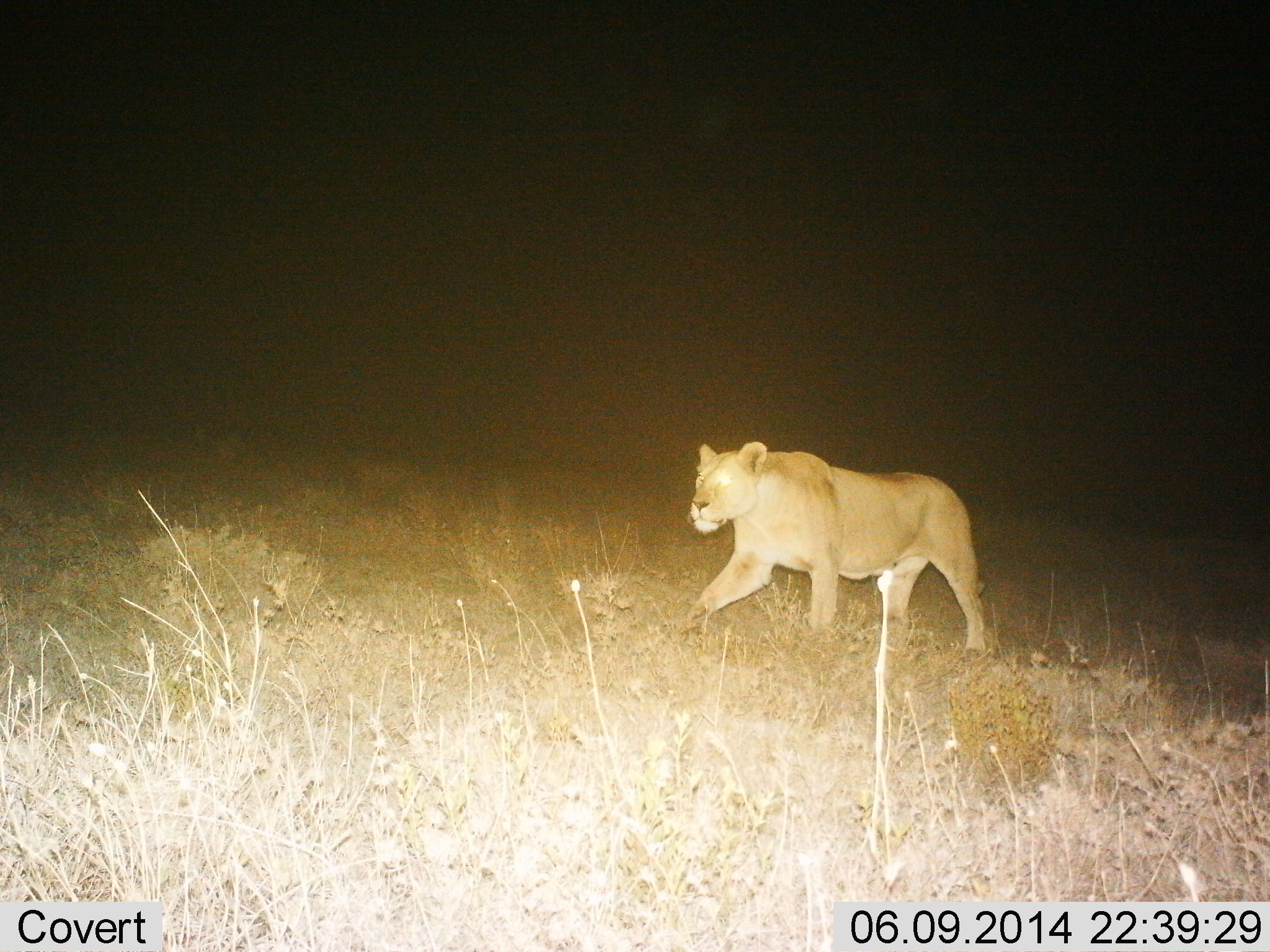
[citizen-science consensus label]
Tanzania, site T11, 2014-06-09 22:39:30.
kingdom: Animalia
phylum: Chordata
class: Mammalia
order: Carnivora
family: Felidae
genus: Panthera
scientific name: Panthera leo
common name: lion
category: lionfemale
Lionfemale (lion) (Panthera leo), count 1. Behavior (volunteer vote fractions): standing 10%, resting 0%, moving 90%, interacting 0%. Young present (vote fraction): 0%. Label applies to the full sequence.